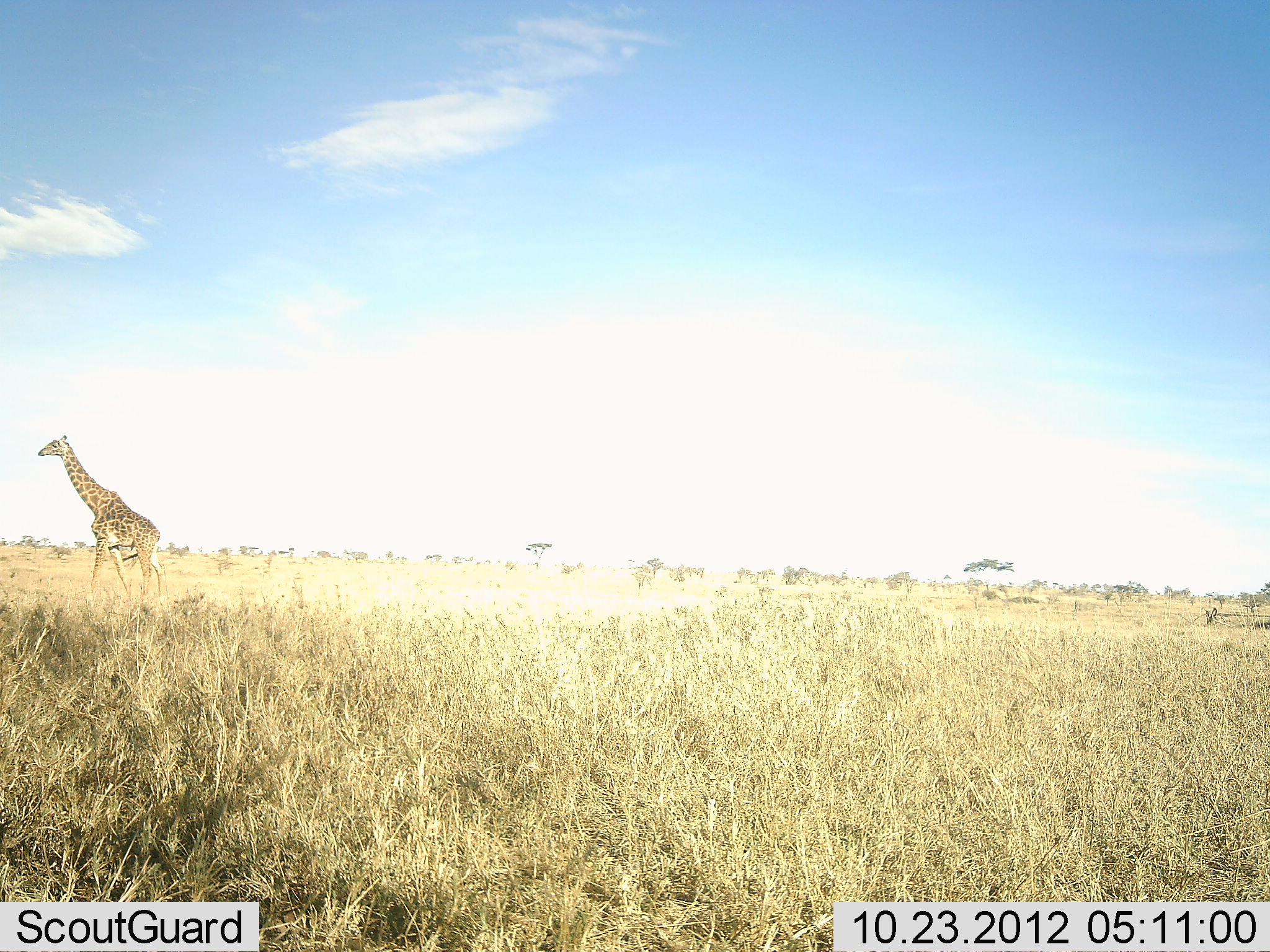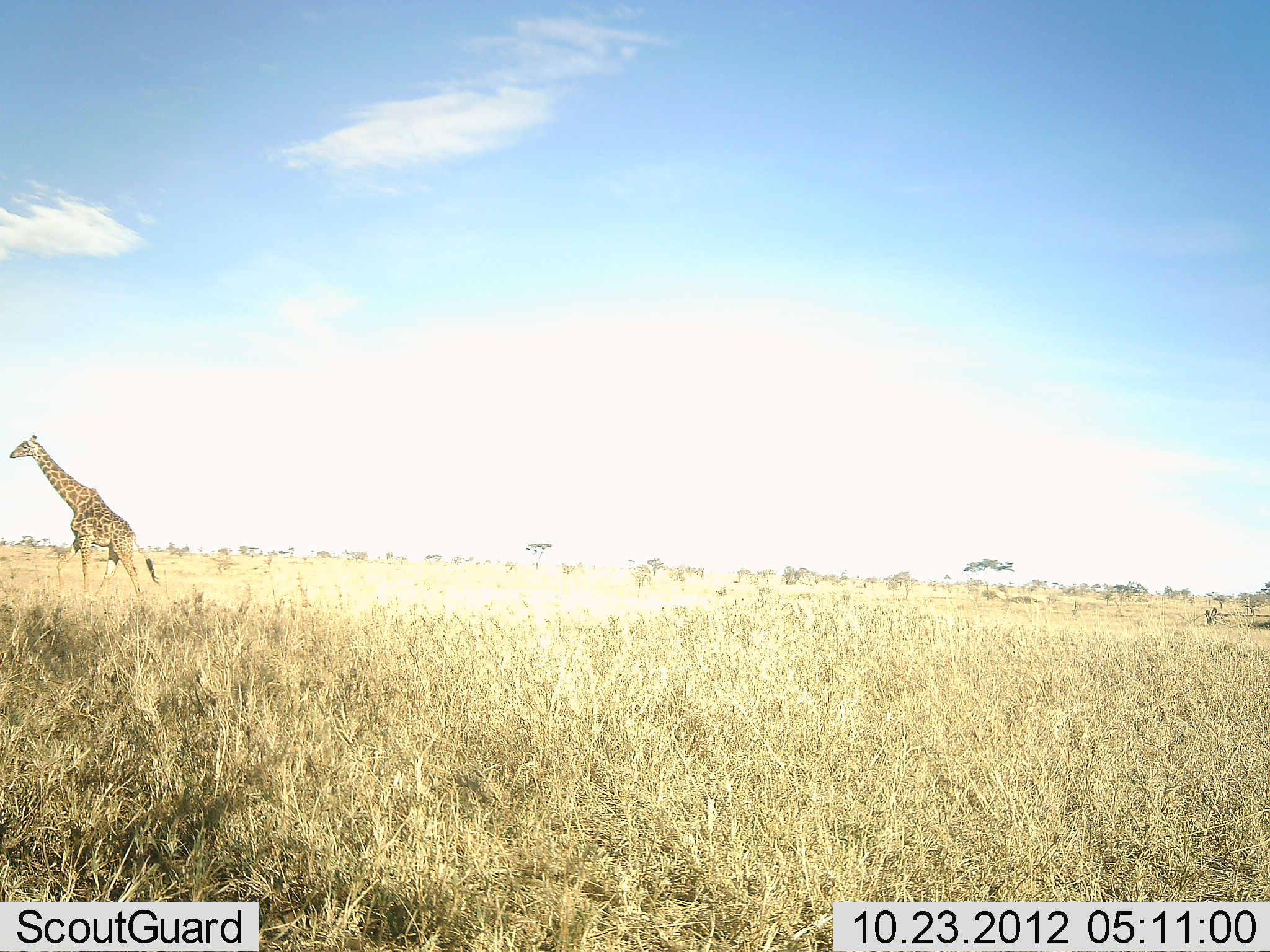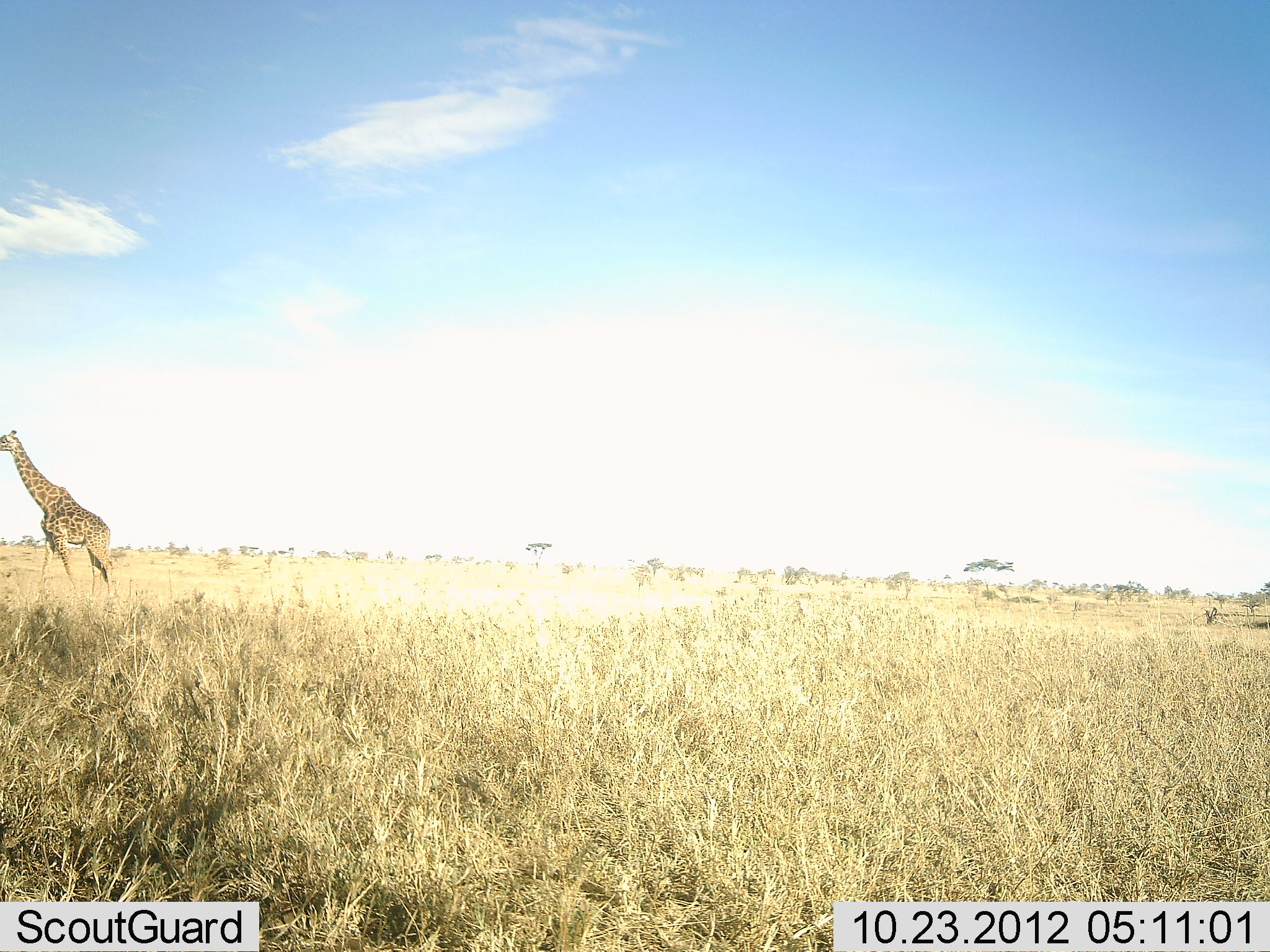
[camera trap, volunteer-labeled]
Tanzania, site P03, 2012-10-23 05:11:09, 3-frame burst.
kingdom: Animalia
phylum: Chordata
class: Mammalia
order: Artiodactyla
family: Giraffidae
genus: Giraffa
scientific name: Giraffa camelopardalis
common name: giraffe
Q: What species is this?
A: Giraffe (Giraffa camelopardalis).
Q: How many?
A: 1.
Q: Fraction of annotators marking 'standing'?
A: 10%.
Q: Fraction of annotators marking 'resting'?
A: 0%.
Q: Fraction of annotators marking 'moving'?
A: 100%.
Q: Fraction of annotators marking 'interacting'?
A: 0%.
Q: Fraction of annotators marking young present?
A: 0%.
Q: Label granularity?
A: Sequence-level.